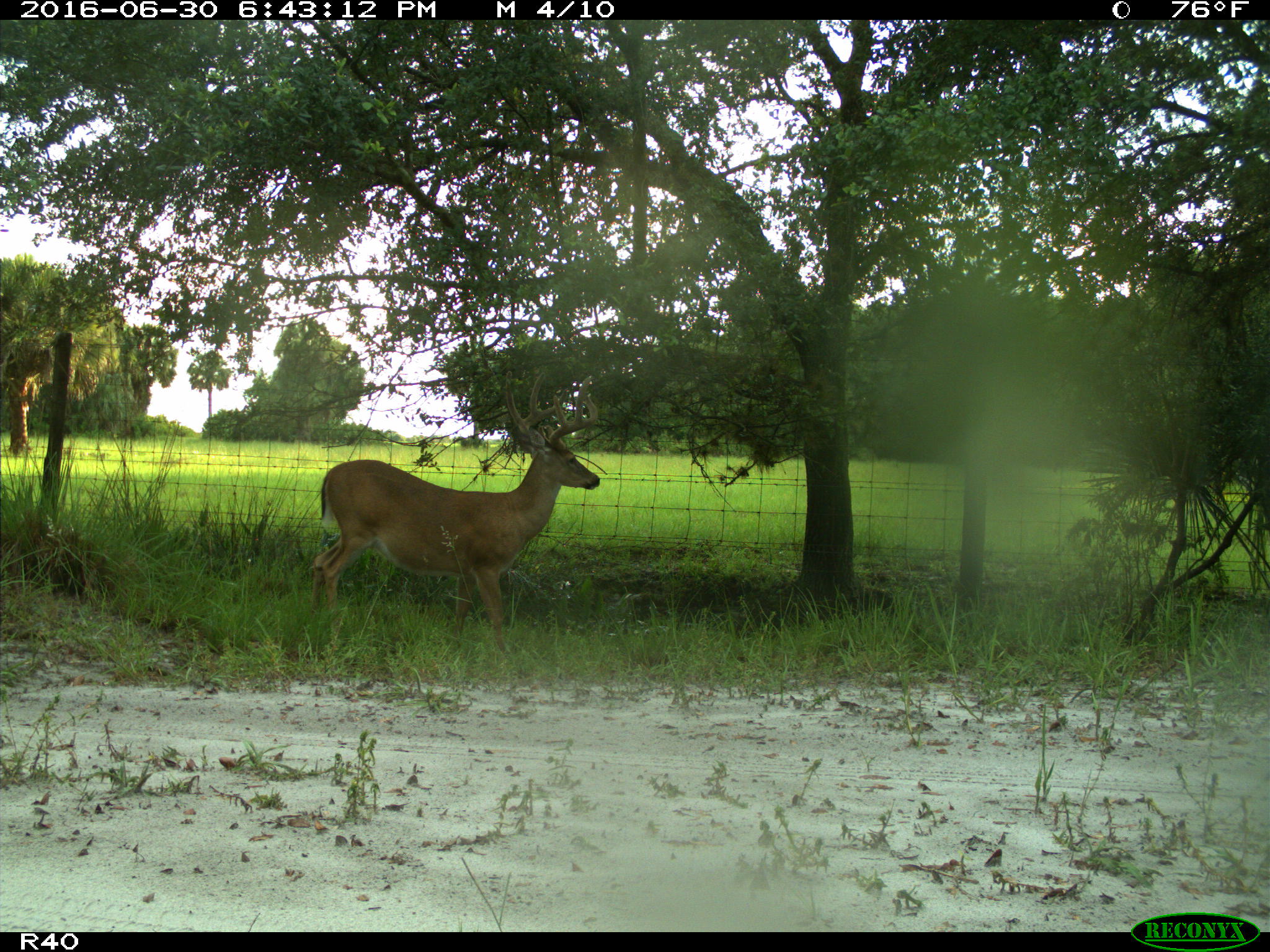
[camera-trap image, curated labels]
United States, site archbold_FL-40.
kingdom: Animalia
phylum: Chordata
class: Mammalia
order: Artiodactyla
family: Cervidae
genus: Odocoileus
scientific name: Odocoileus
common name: deer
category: unidentified deer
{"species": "unidentified deer (deer) (Odocoileus)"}